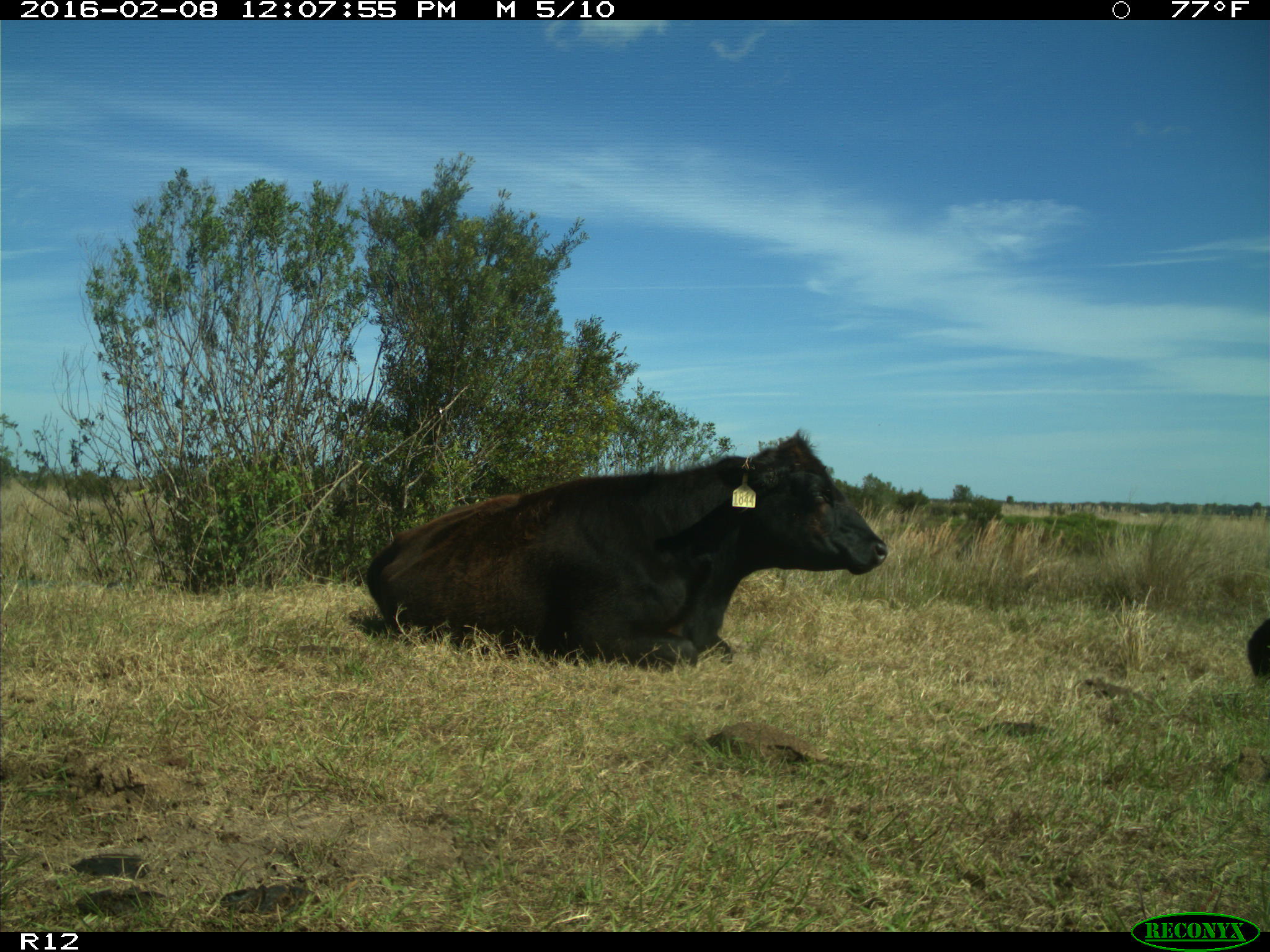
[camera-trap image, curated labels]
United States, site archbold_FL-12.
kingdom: Animalia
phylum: Chordata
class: Mammalia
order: Artiodactyla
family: Bovidae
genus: Bos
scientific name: Bos taurus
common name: domestic cow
Bos taurus (domestic cow).